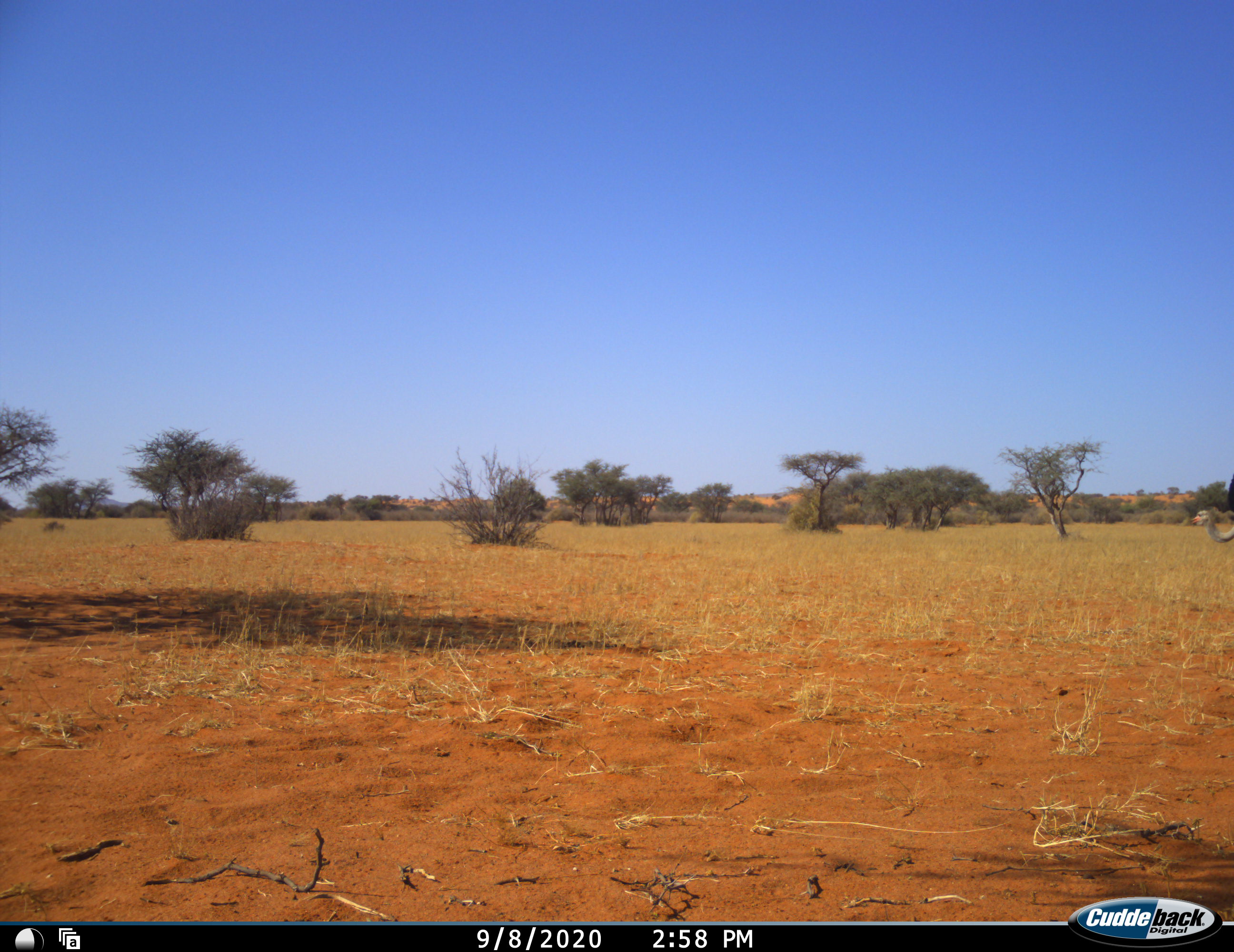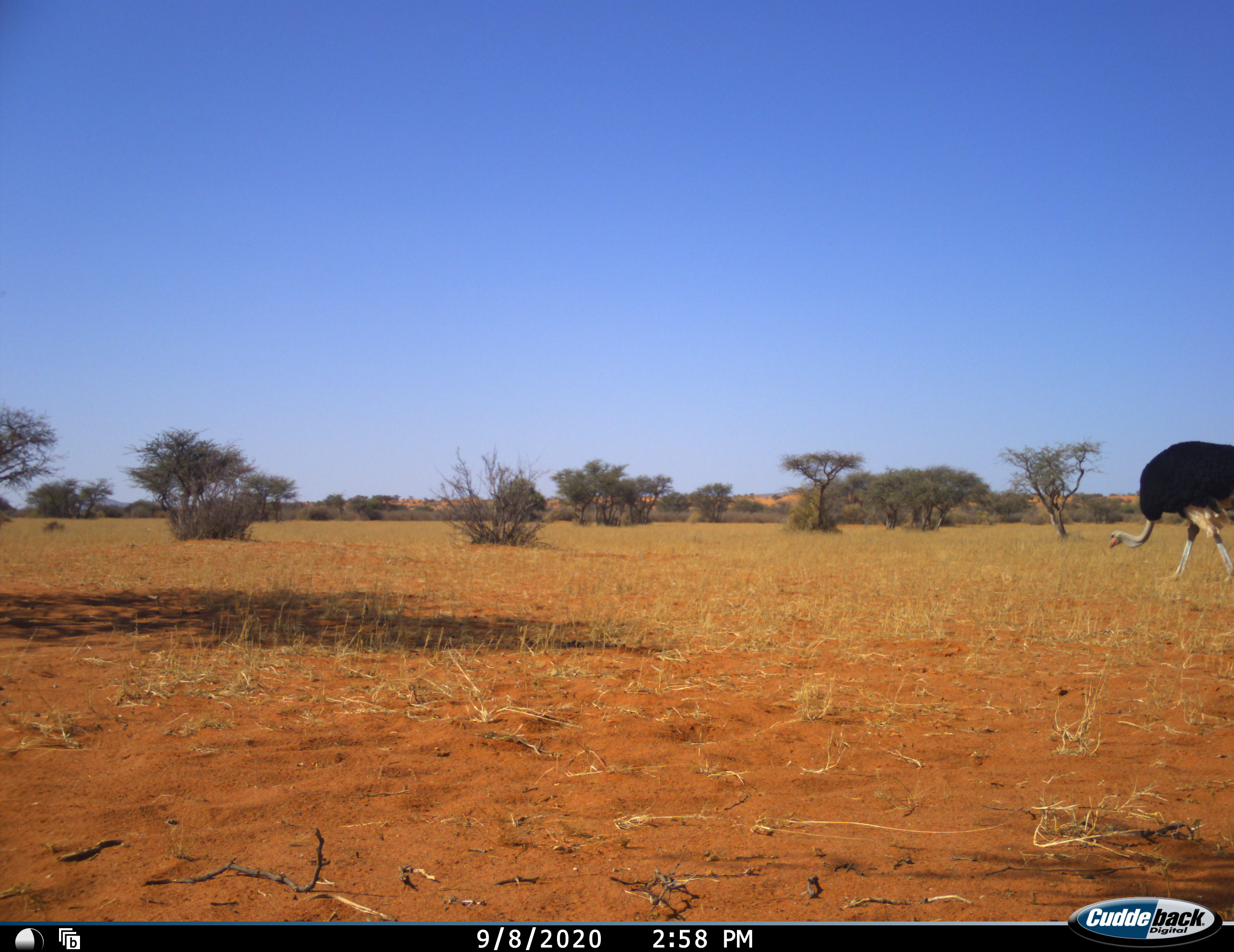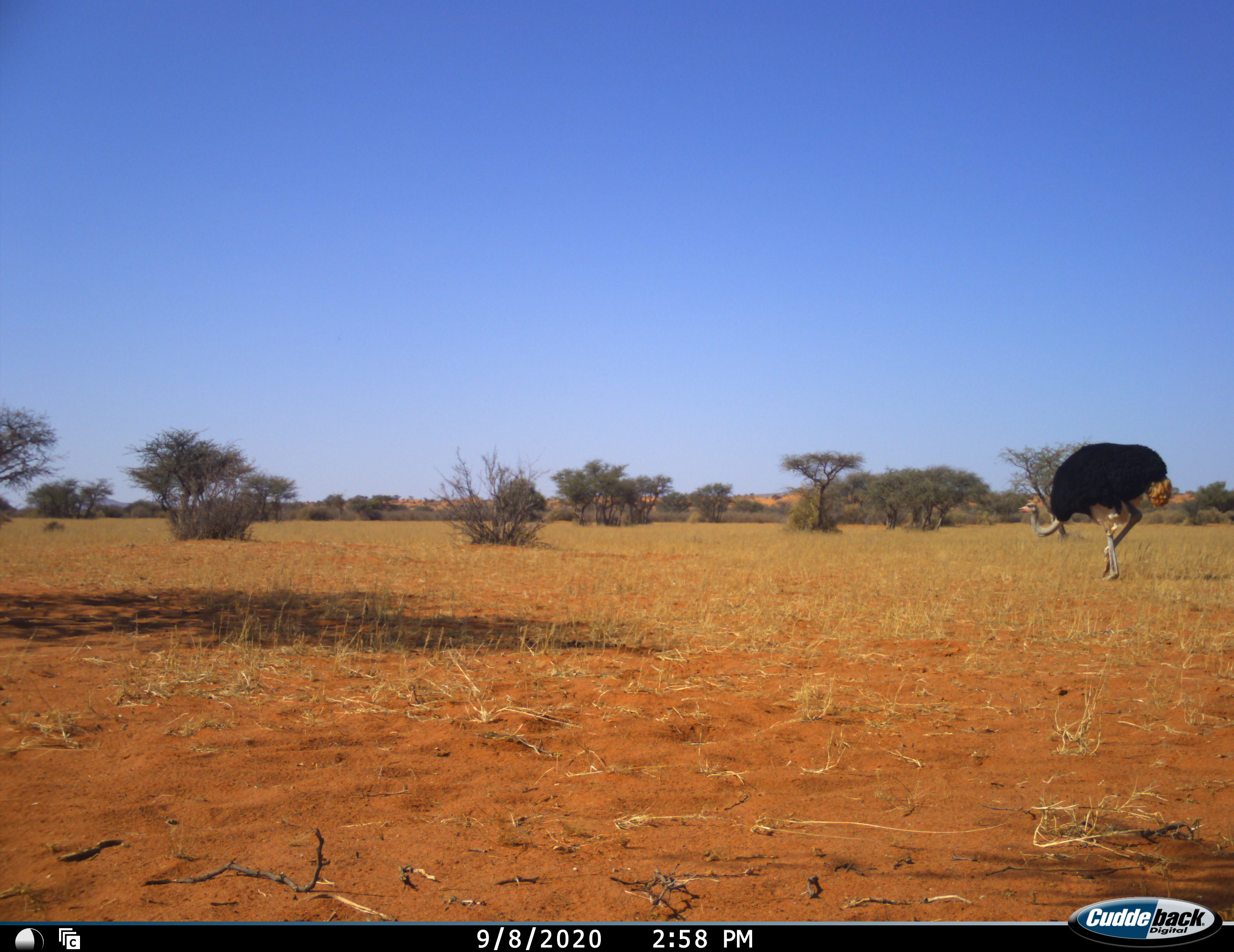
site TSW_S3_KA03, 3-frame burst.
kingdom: Animalia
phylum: Chordata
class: Aves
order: Struthioniformes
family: Struthionidae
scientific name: Struthionidae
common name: ostrich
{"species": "ostrich (Struthionidae)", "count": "1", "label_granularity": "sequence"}